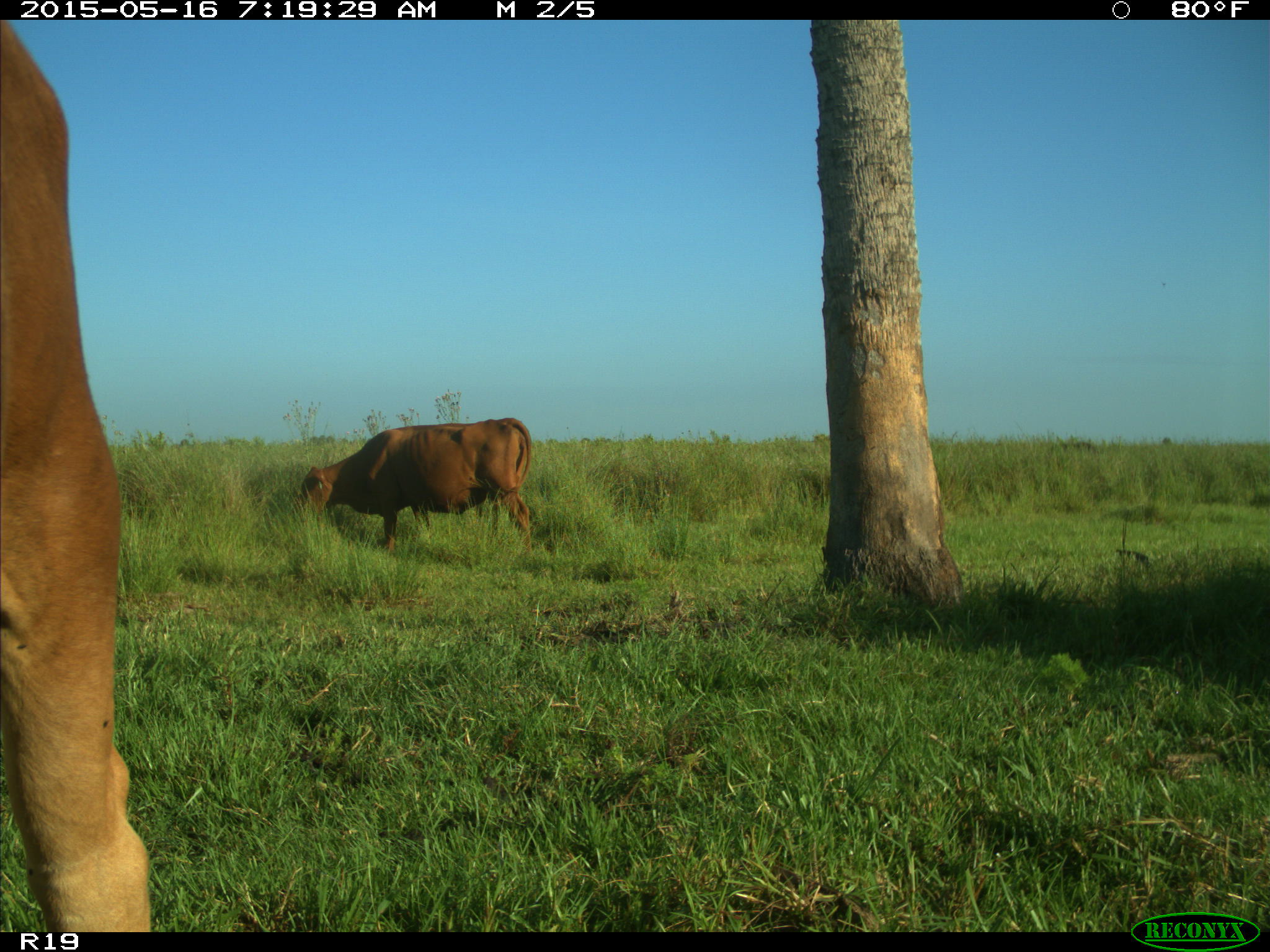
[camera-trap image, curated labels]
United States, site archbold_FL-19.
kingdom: Animalia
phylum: Chordata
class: Mammalia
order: Artiodactyla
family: Bovidae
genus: Bos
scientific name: Bos taurus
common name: domestic cow